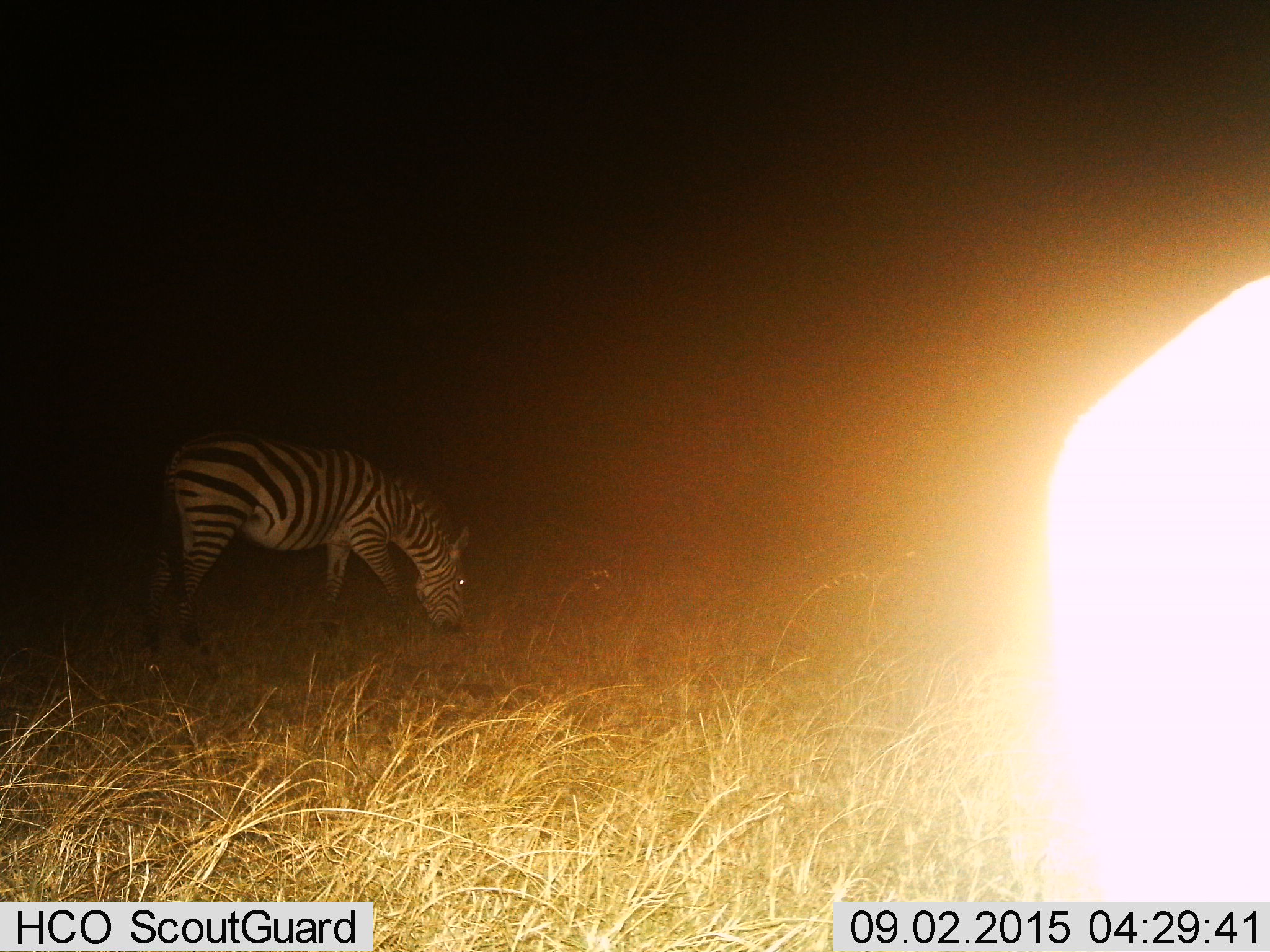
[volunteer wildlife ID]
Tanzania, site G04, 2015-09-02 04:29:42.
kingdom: Animalia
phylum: Chordata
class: Mammalia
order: Perissodactyla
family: Equidae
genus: Equus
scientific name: Equus quagga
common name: plains zebra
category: zebra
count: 1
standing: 41%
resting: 0%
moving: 0%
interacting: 0%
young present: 0%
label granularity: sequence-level